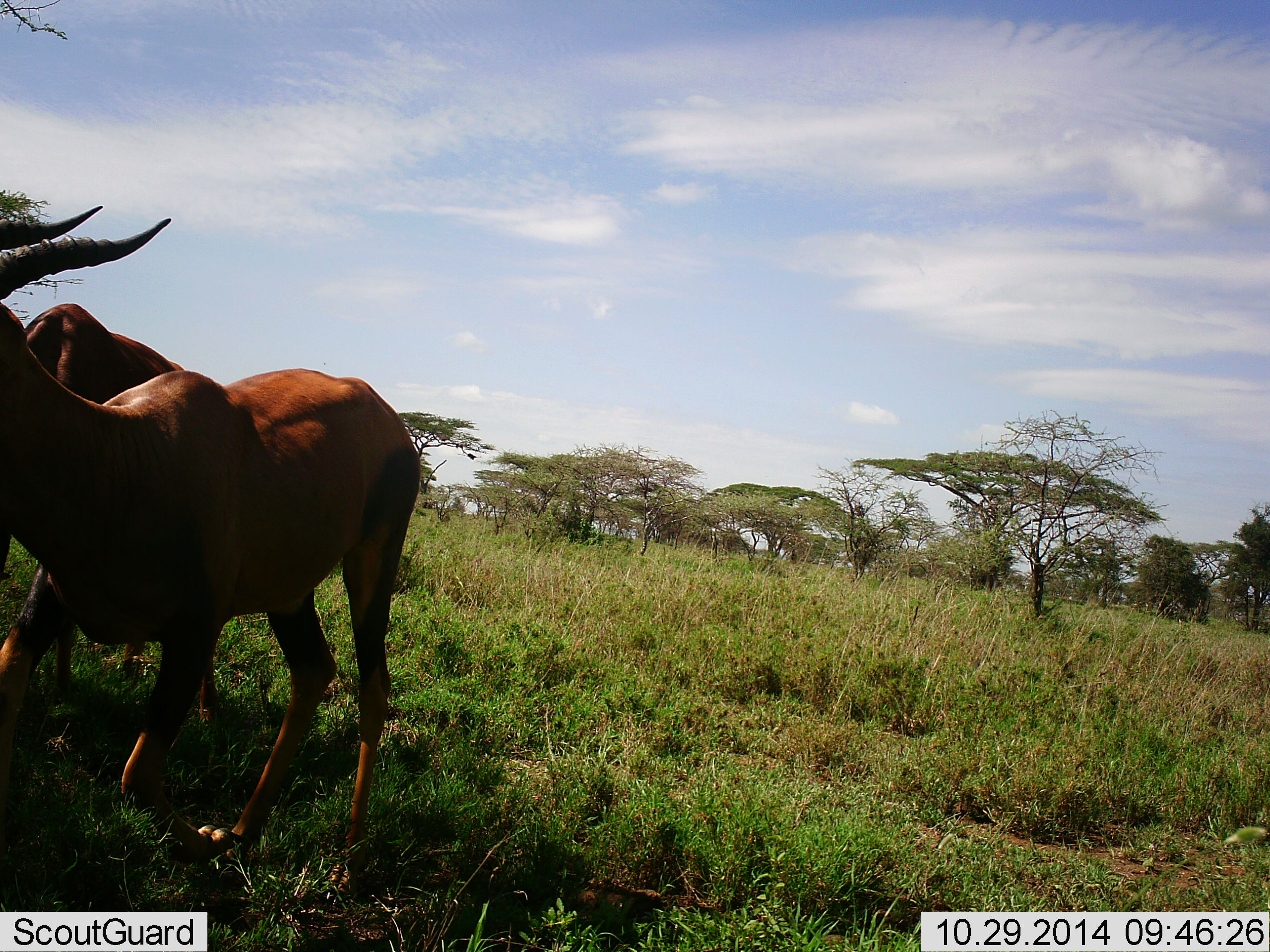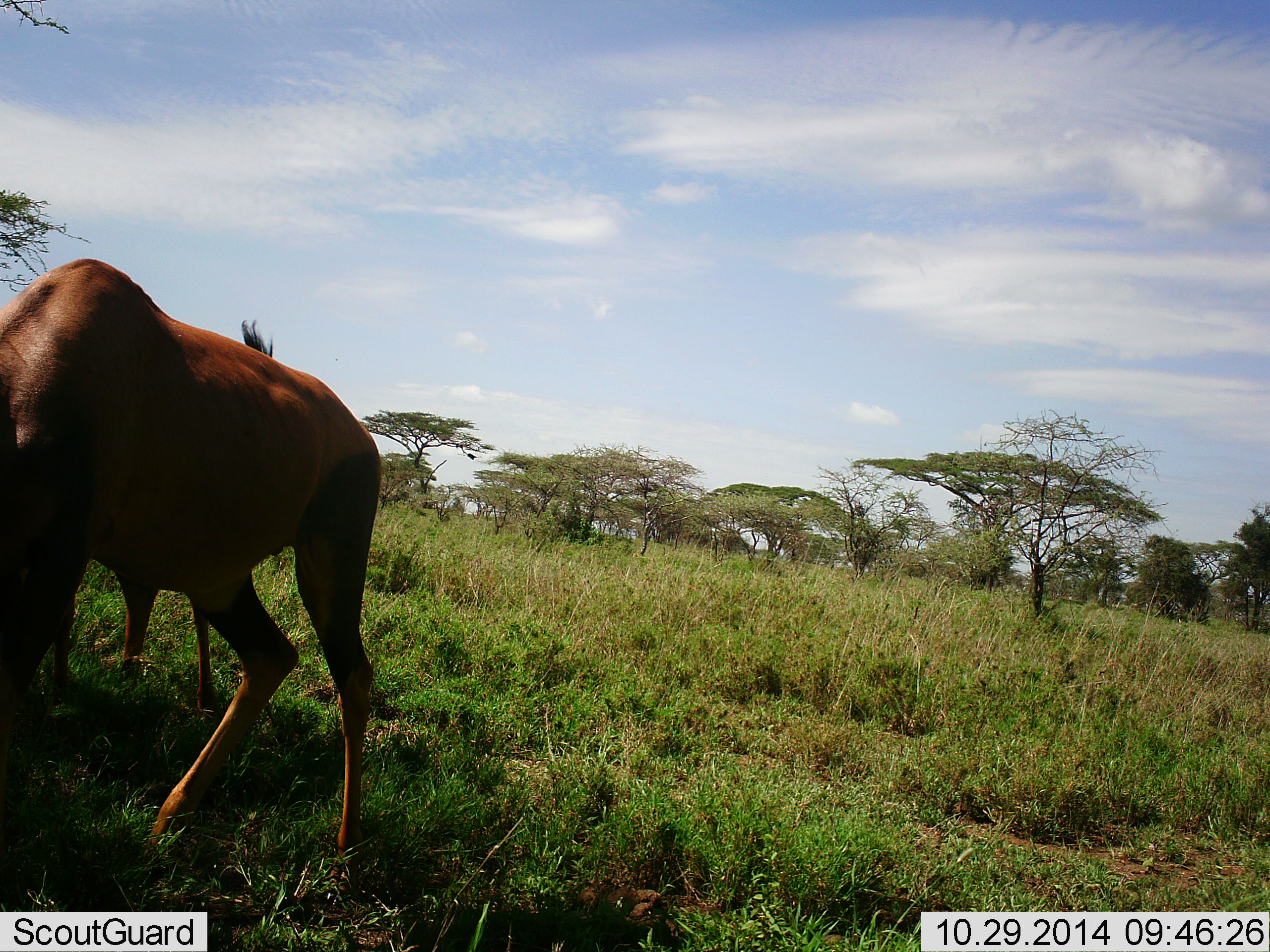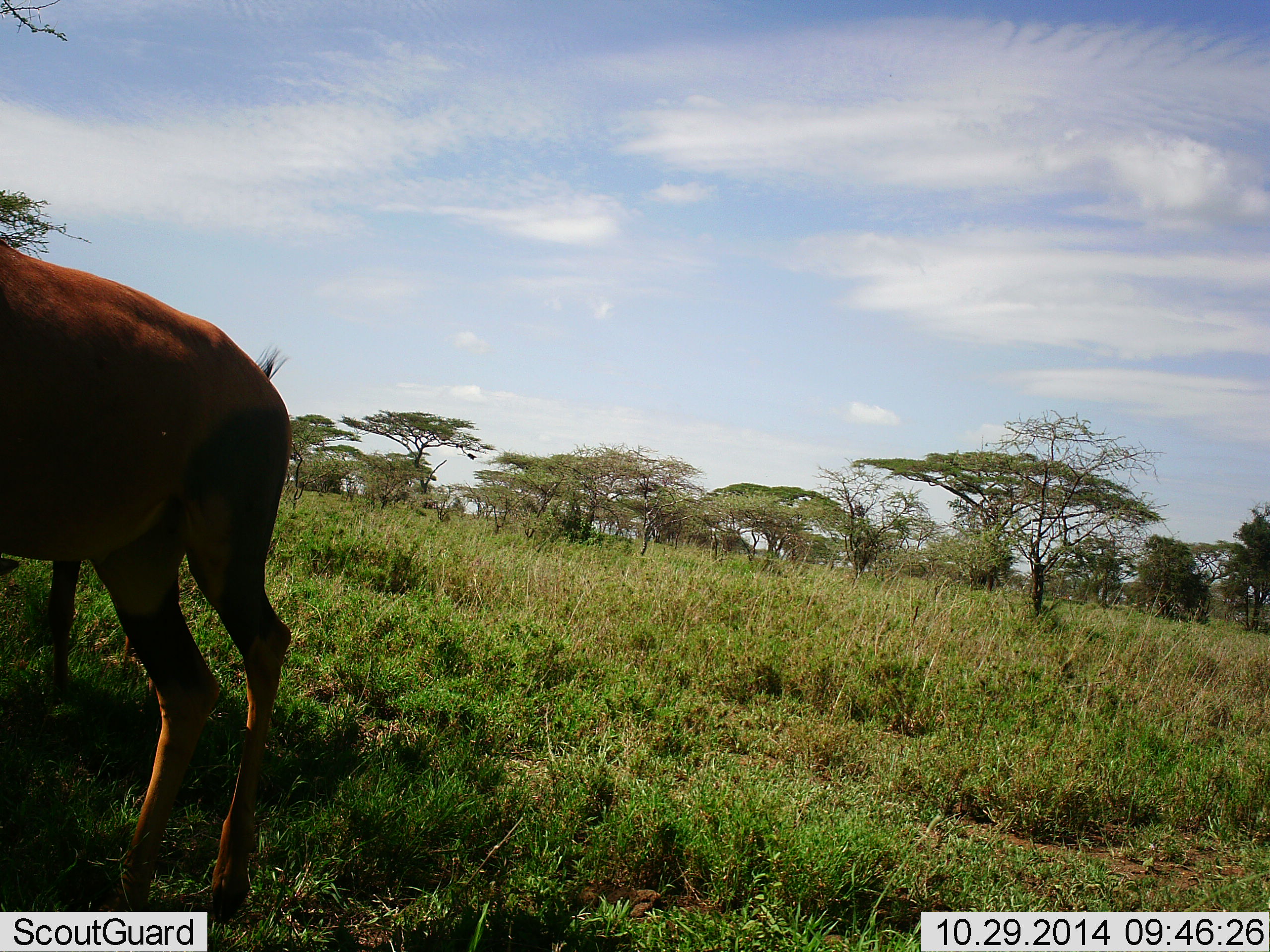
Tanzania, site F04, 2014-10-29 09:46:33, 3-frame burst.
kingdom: Animalia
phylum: Chordata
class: Mammalia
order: Artiodactyla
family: Bovidae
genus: Damaliscus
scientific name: Damaliscus lunatus jimela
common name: topi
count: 2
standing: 60%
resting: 0%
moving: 40%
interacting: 0%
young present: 0%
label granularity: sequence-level